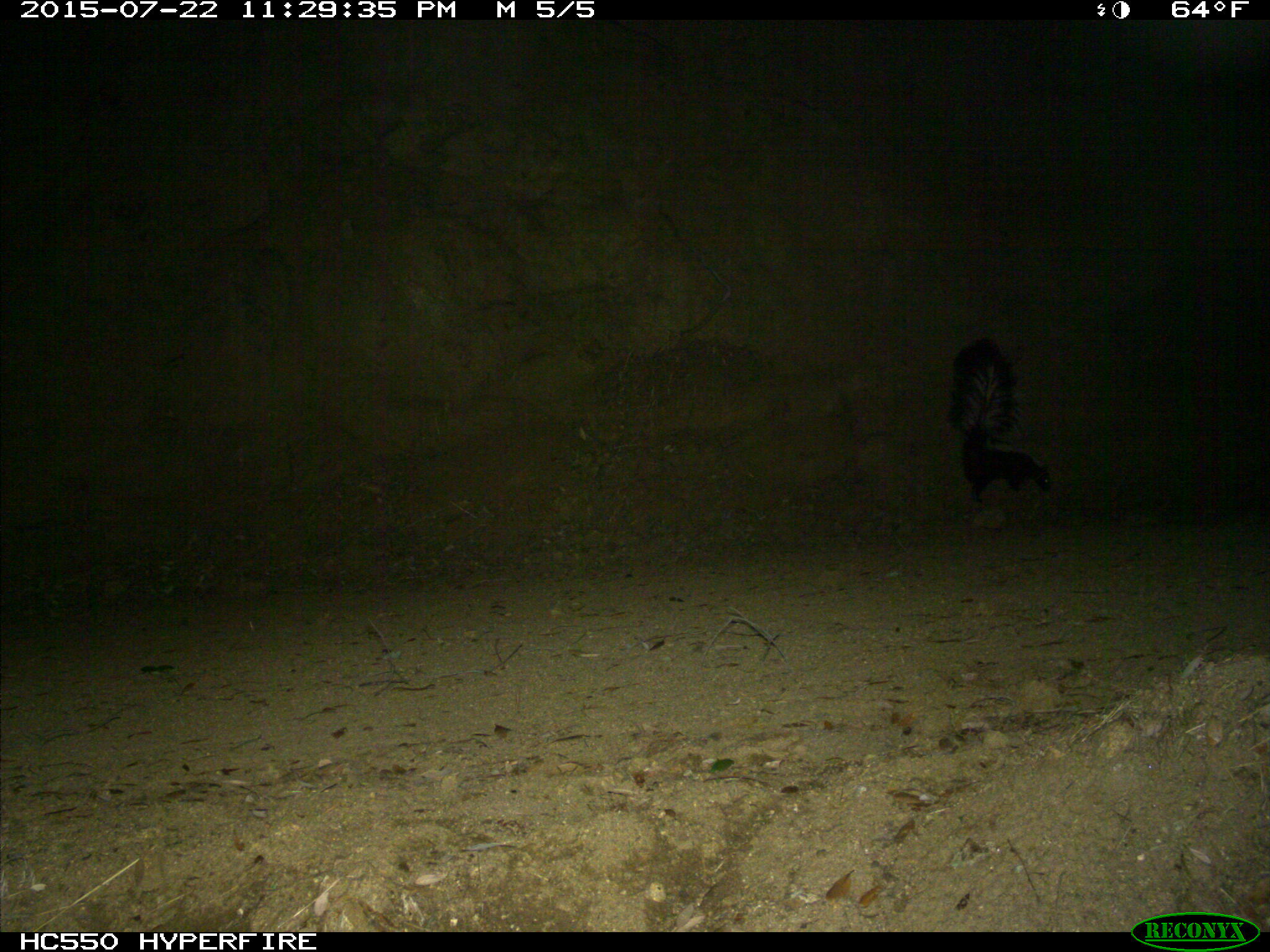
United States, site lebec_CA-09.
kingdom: Animalia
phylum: Chordata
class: Mammalia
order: Carnivora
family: Mephitidae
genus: Mephitis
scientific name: Mephitis mephitis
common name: striped skunk